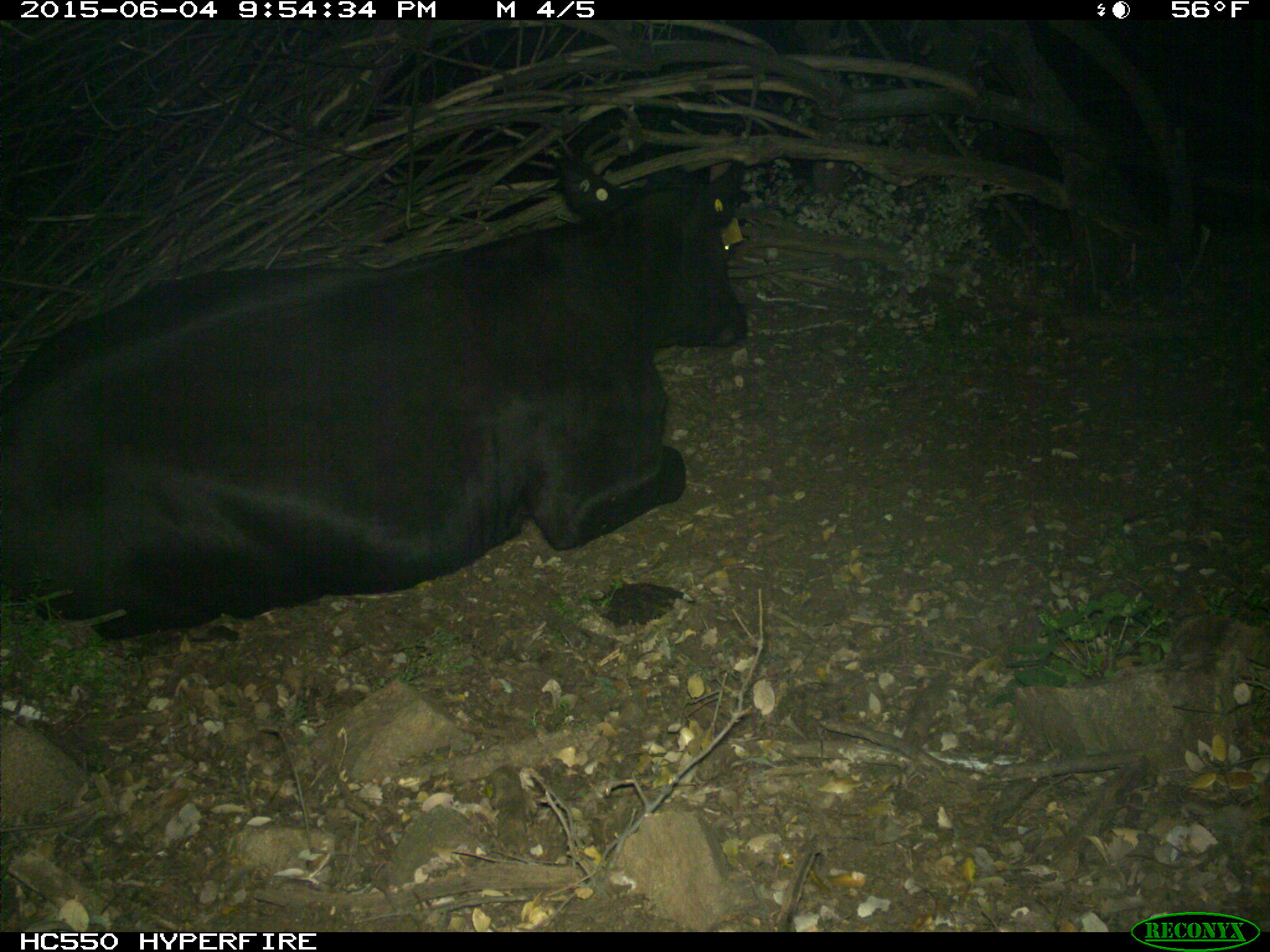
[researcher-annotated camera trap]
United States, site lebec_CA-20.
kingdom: Animalia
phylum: Chordata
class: Mammalia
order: Artiodactyla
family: Bovidae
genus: Bos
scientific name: Bos taurus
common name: domestic cow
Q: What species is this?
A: Bos taurus (domestic cow).